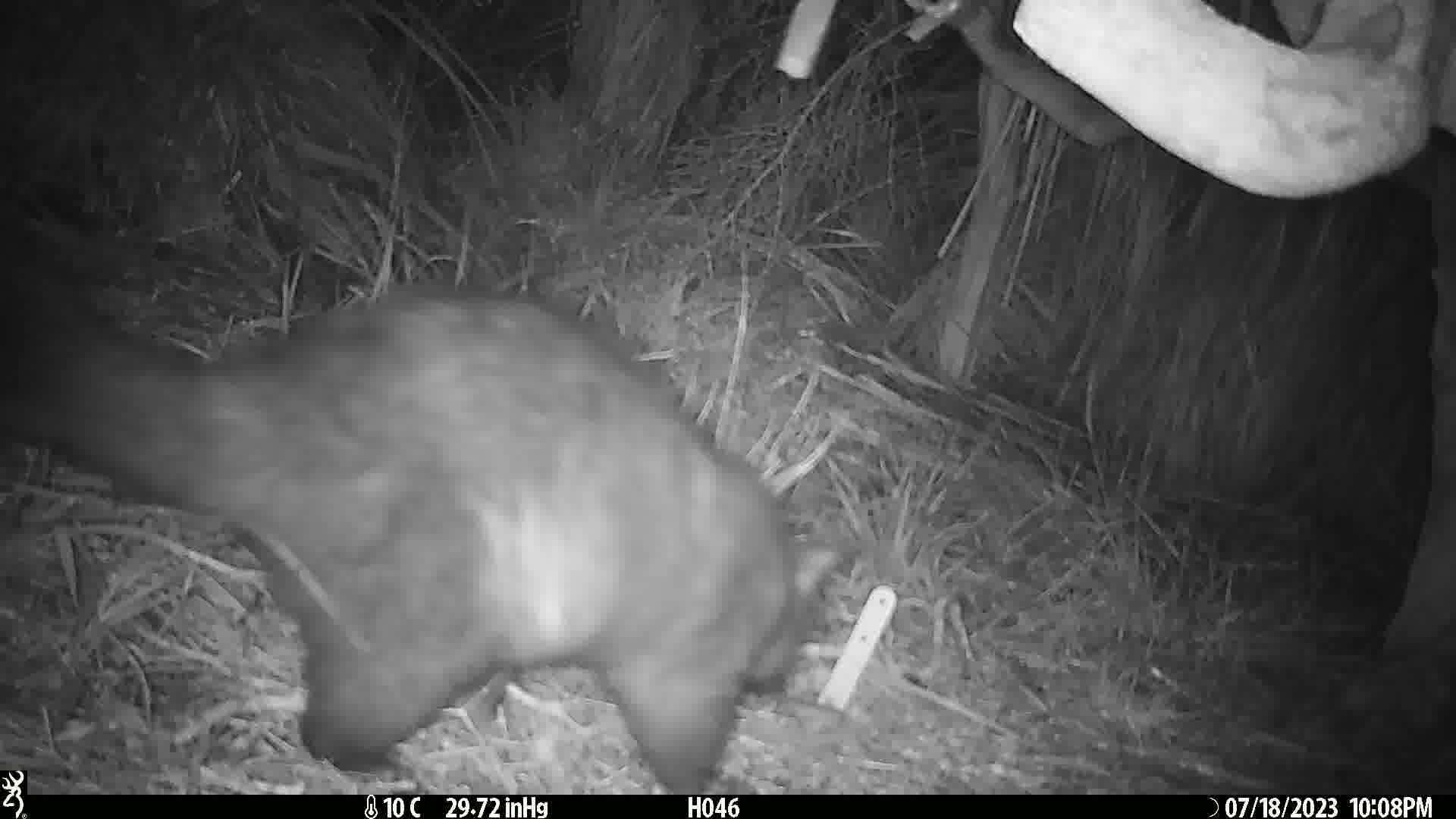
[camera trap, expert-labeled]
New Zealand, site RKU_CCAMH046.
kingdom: Animalia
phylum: Chordata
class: Mammalia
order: Diprotodontia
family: Phalangeridae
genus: Trichosurus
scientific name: Trichosurus vulpecula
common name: common brushtail possum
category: possum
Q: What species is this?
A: Possum (common brushtail possum) (Trichosurus vulpecula).